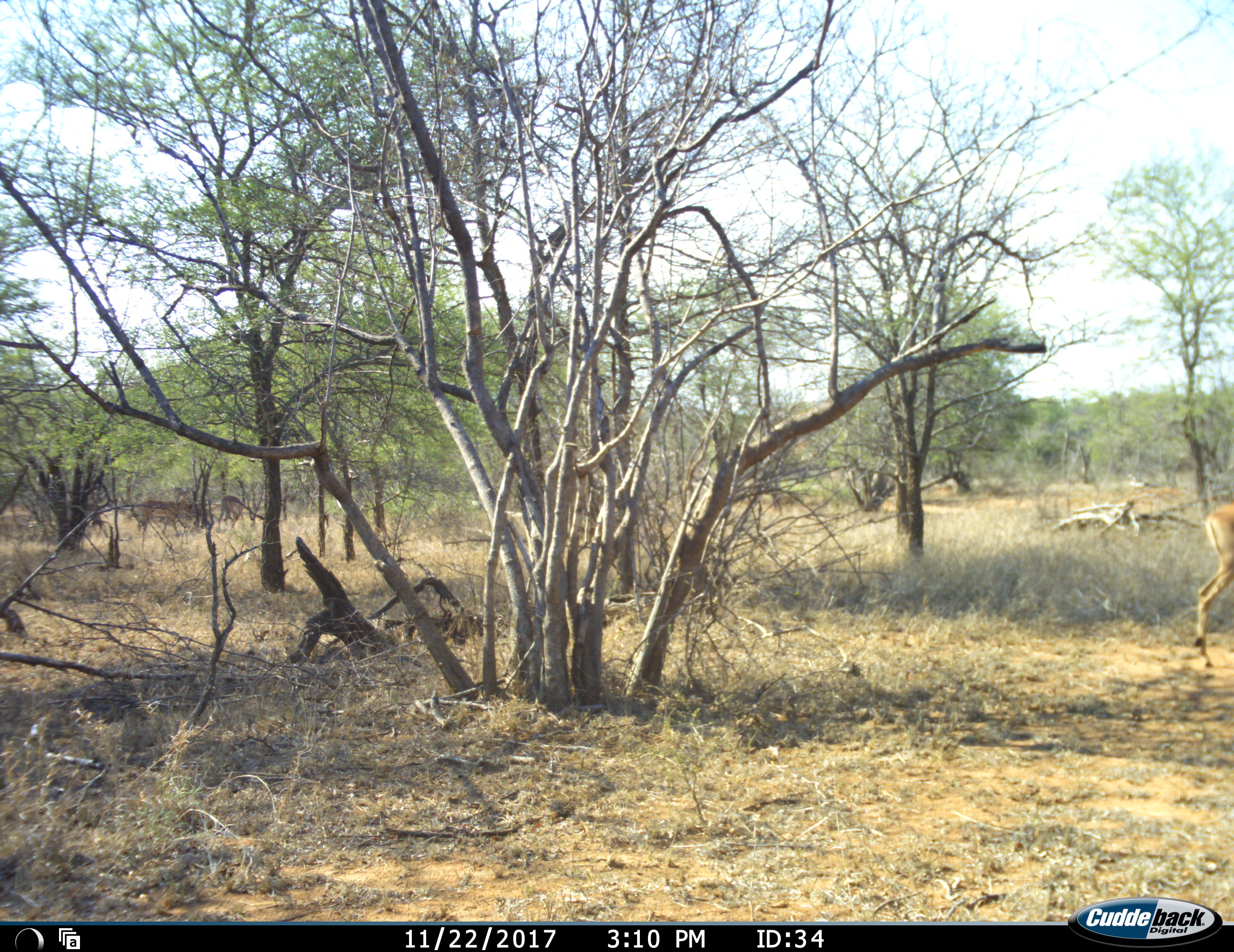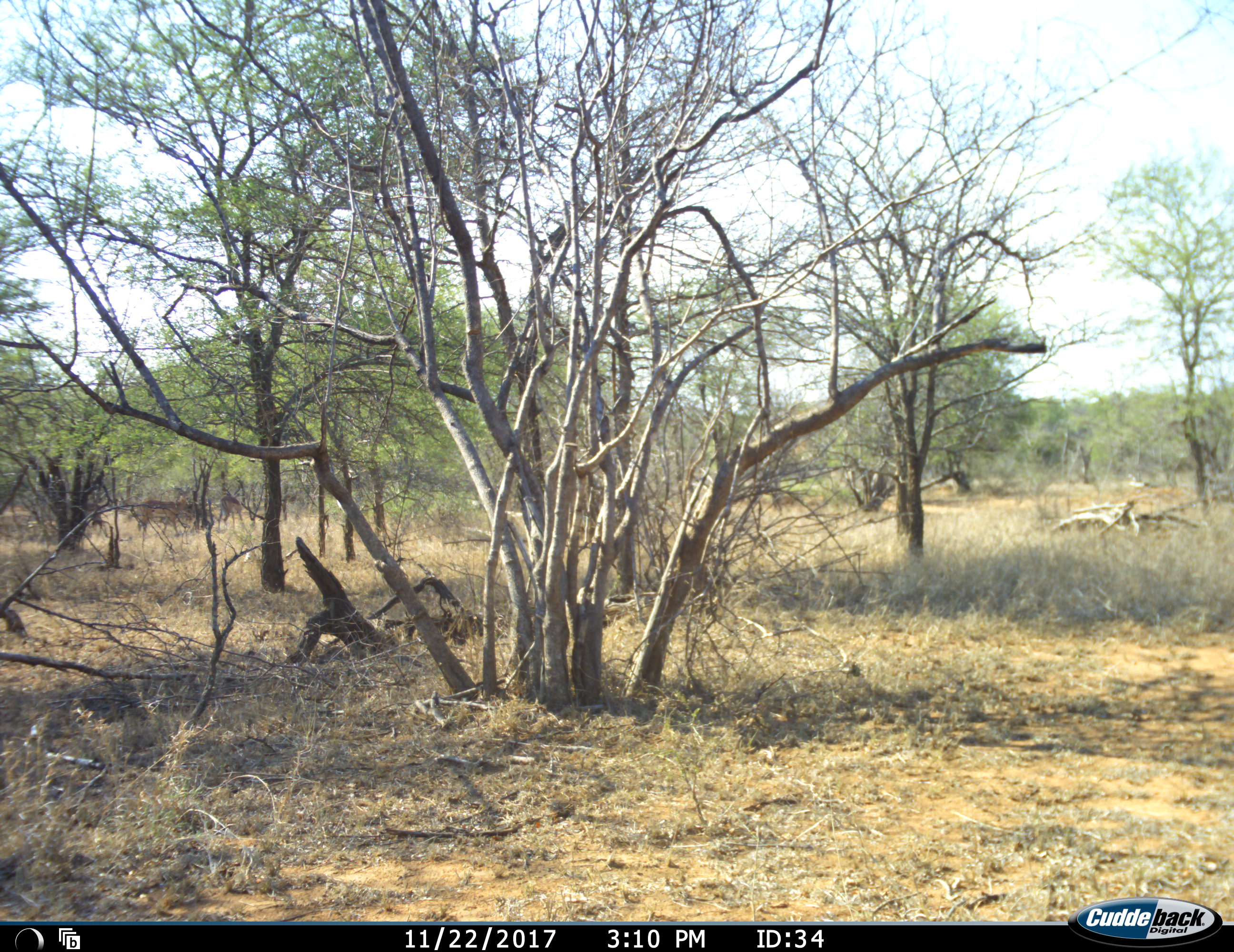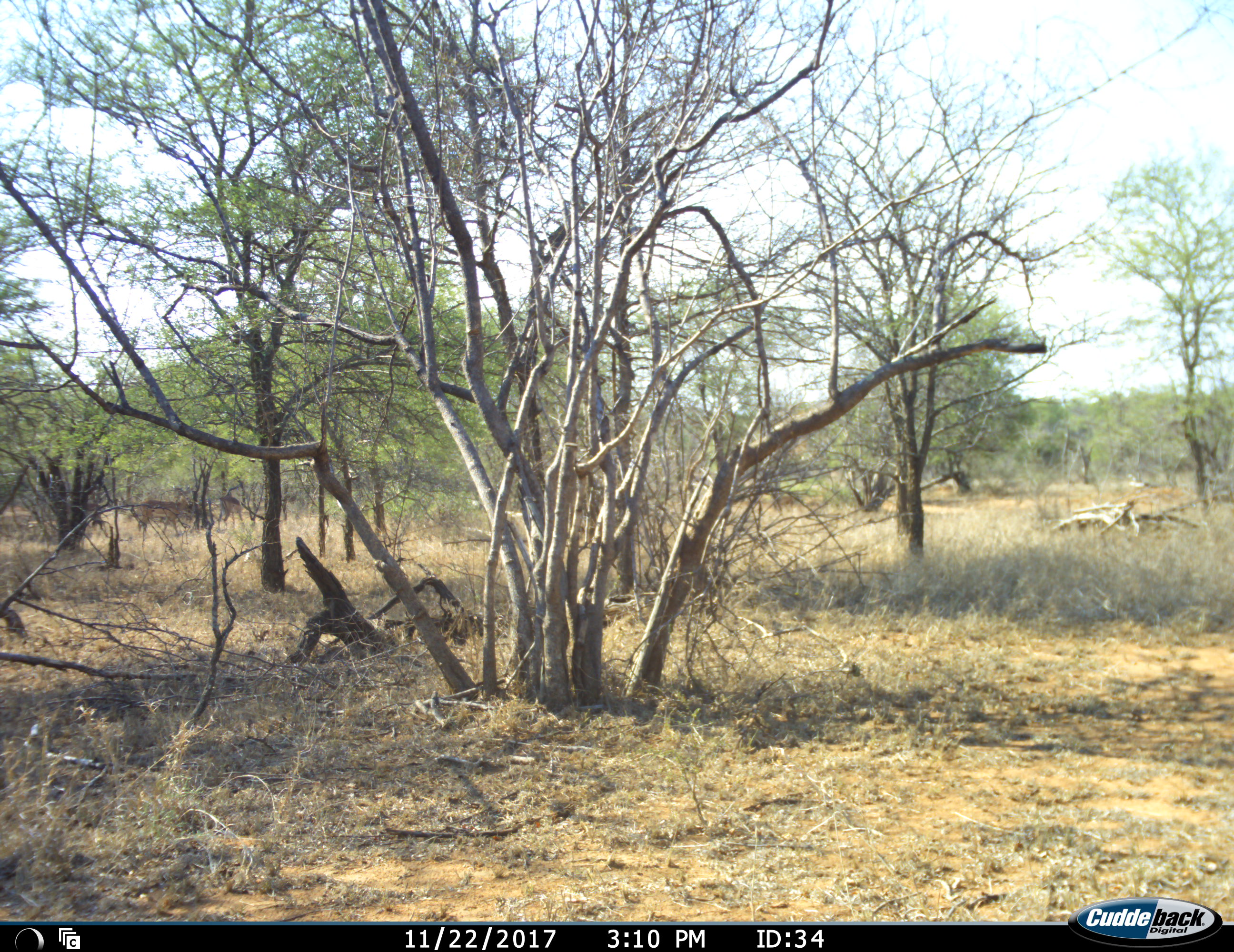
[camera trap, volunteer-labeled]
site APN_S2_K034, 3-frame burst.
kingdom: Animalia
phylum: Chordata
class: Mammalia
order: Artiodactyla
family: Bovidae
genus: Aepyceros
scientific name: Aepyceros melampus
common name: impala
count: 1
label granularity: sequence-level